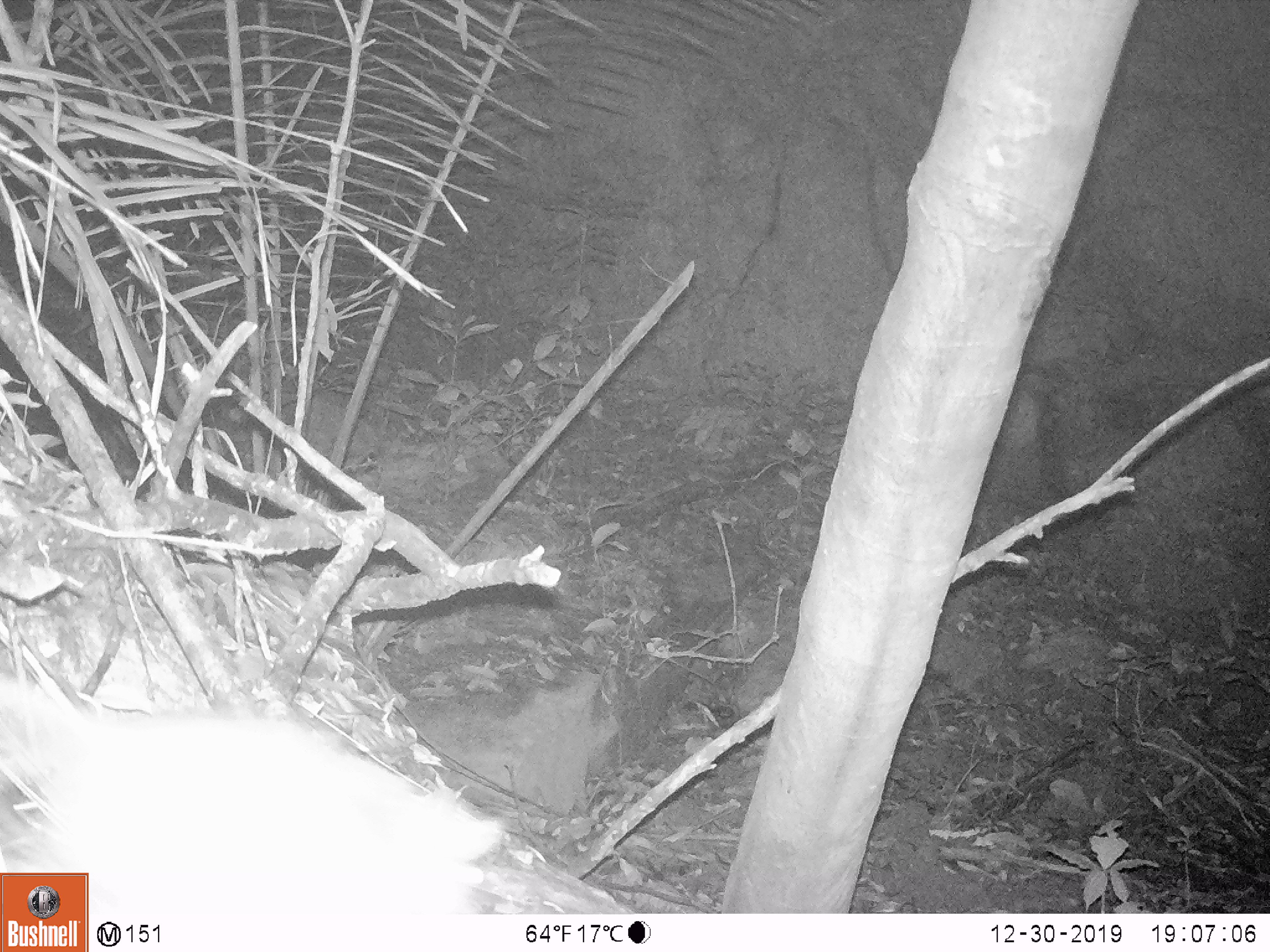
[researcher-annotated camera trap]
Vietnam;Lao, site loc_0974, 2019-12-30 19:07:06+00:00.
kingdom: Animalia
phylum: Chordata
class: Mammalia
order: Rodentia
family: Muridae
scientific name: Muridae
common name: old-world mice and rats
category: unidentified murid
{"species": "unidentified murid (old-world mice and rats) (Muridae)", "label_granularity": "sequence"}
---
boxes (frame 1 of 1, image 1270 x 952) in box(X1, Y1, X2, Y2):
unidentified murid: box(0, 676, 504, 914)